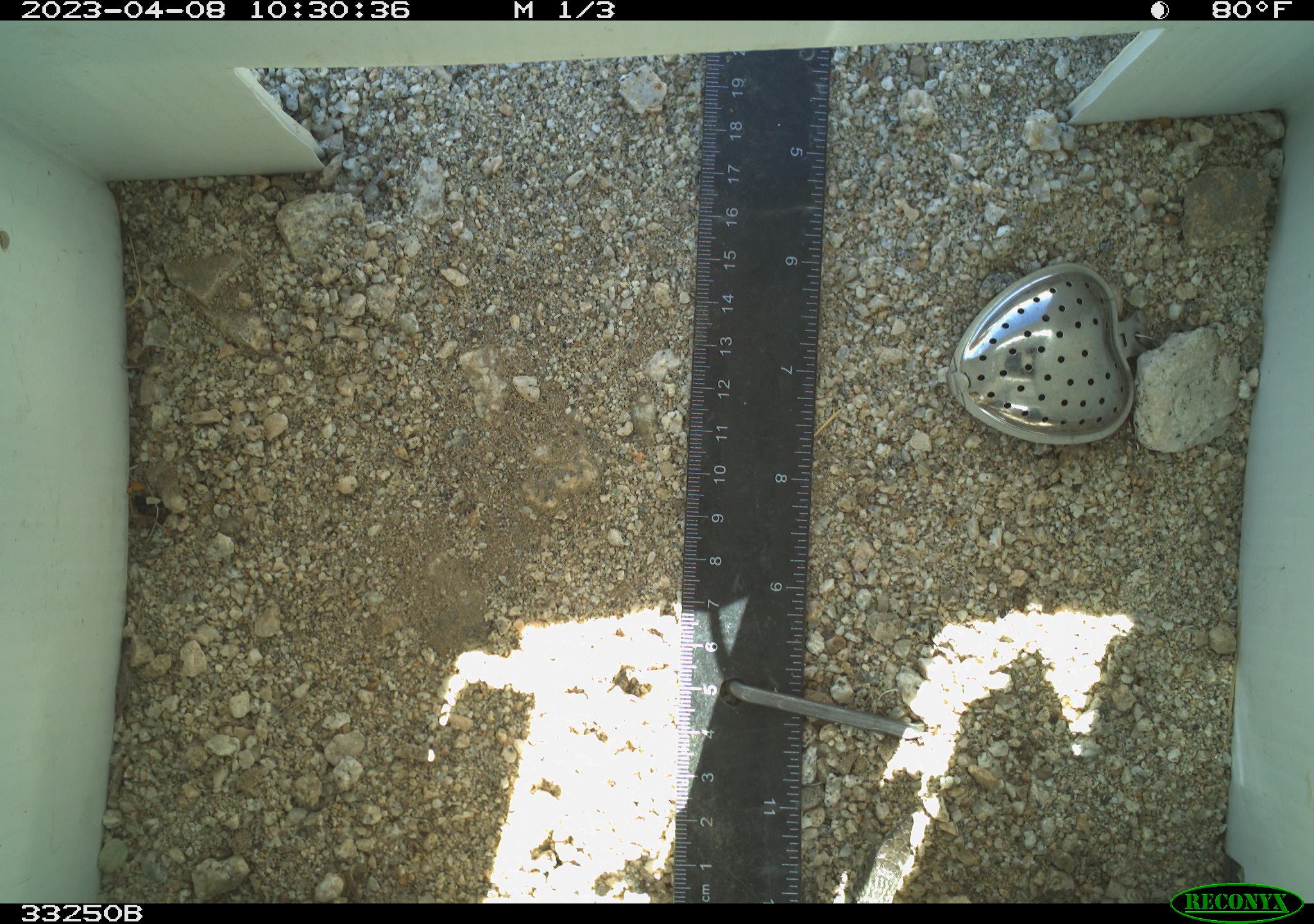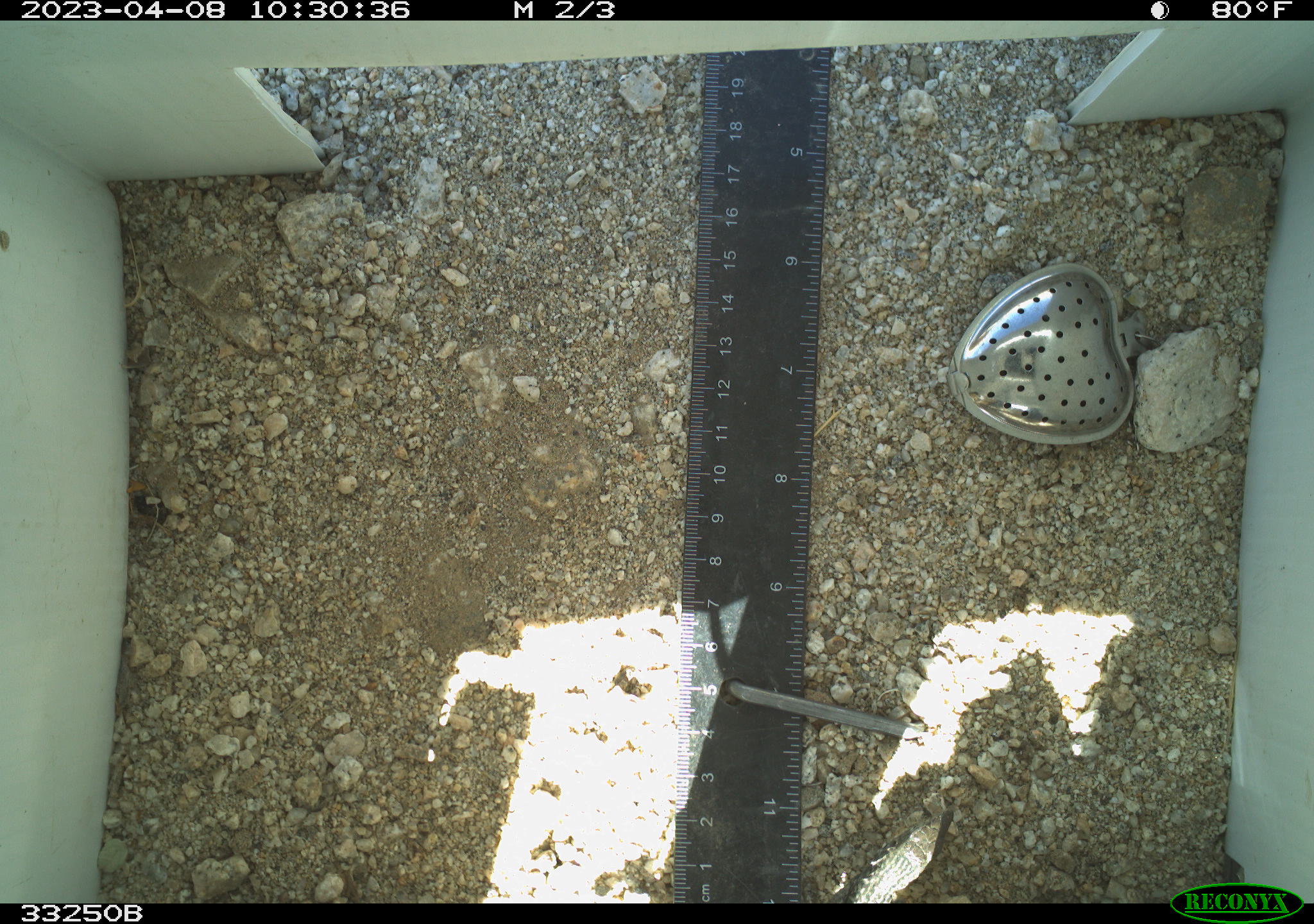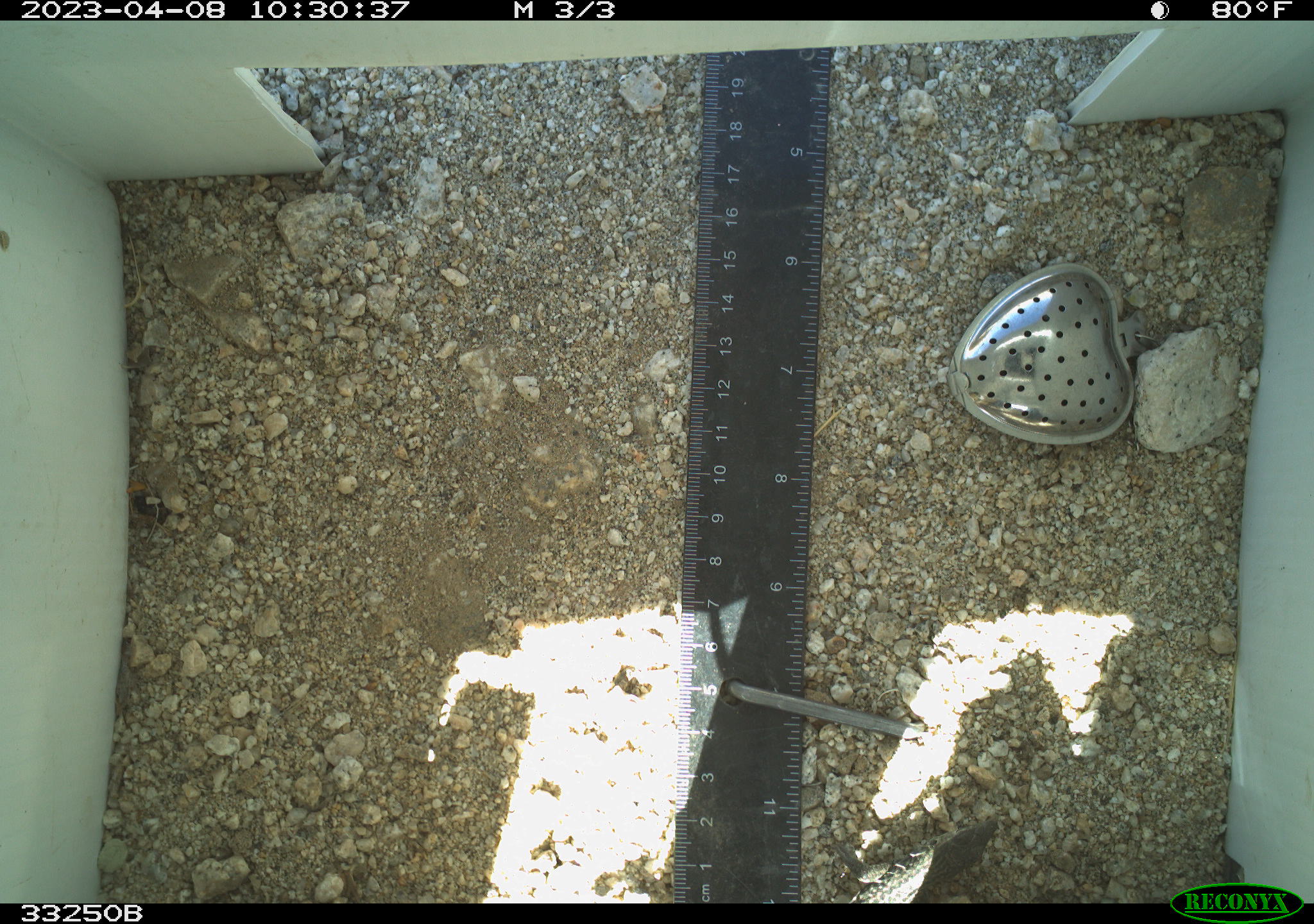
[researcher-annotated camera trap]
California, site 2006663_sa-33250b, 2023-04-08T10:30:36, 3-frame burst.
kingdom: Animalia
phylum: Chordata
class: Reptilia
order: Squamata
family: Teiidae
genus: Aspidoscelis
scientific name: Aspidoscelis tigris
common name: western whiptail